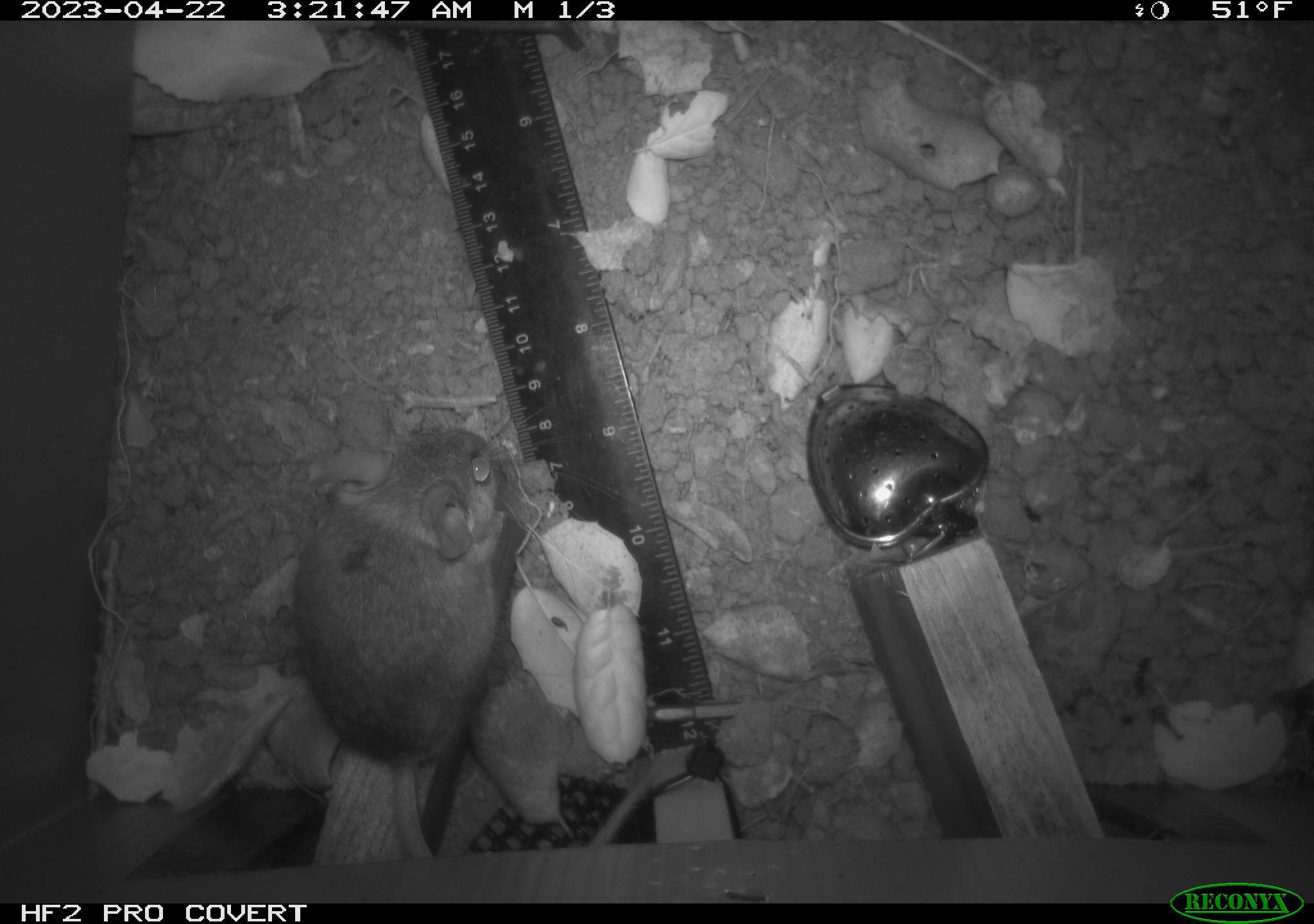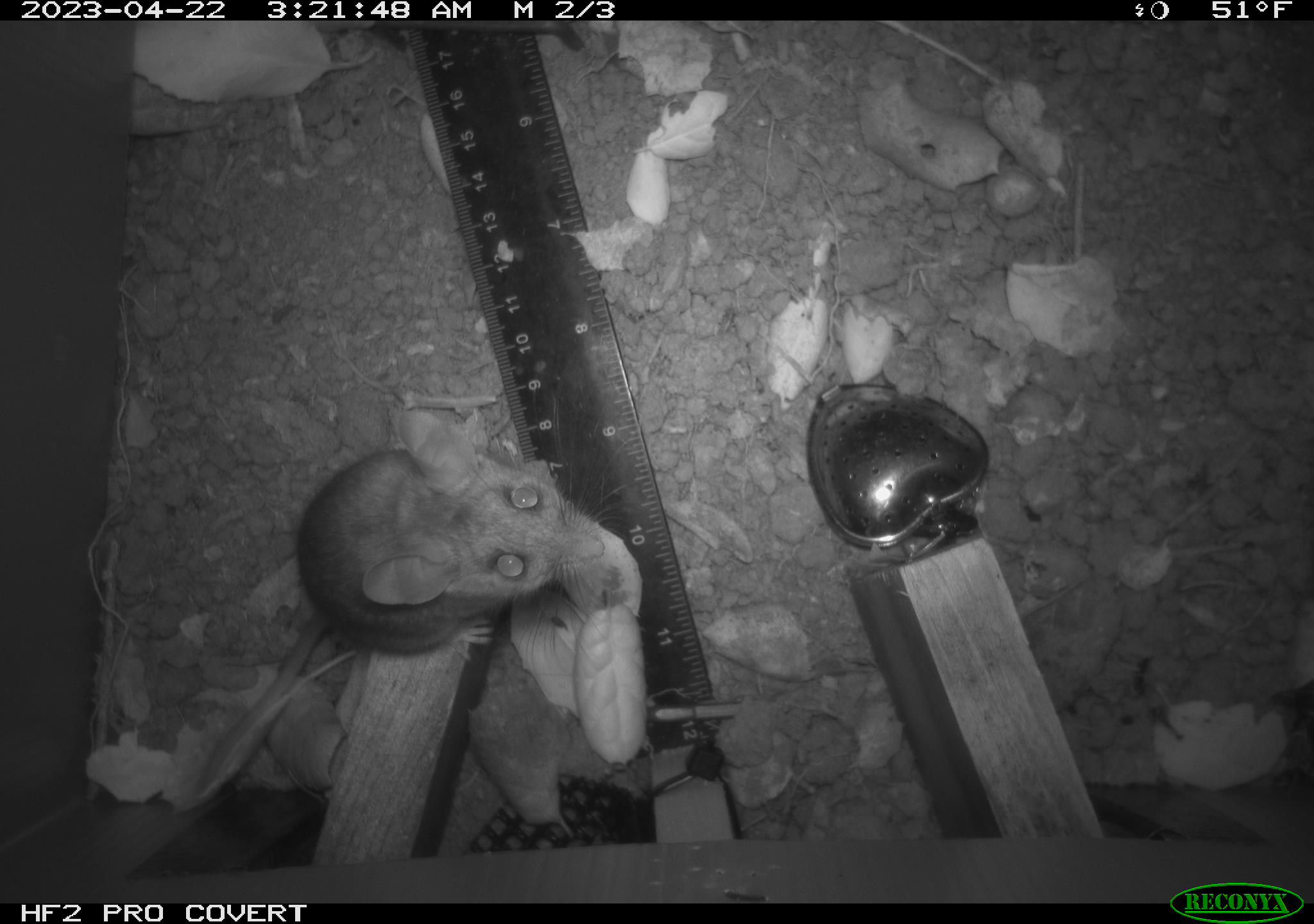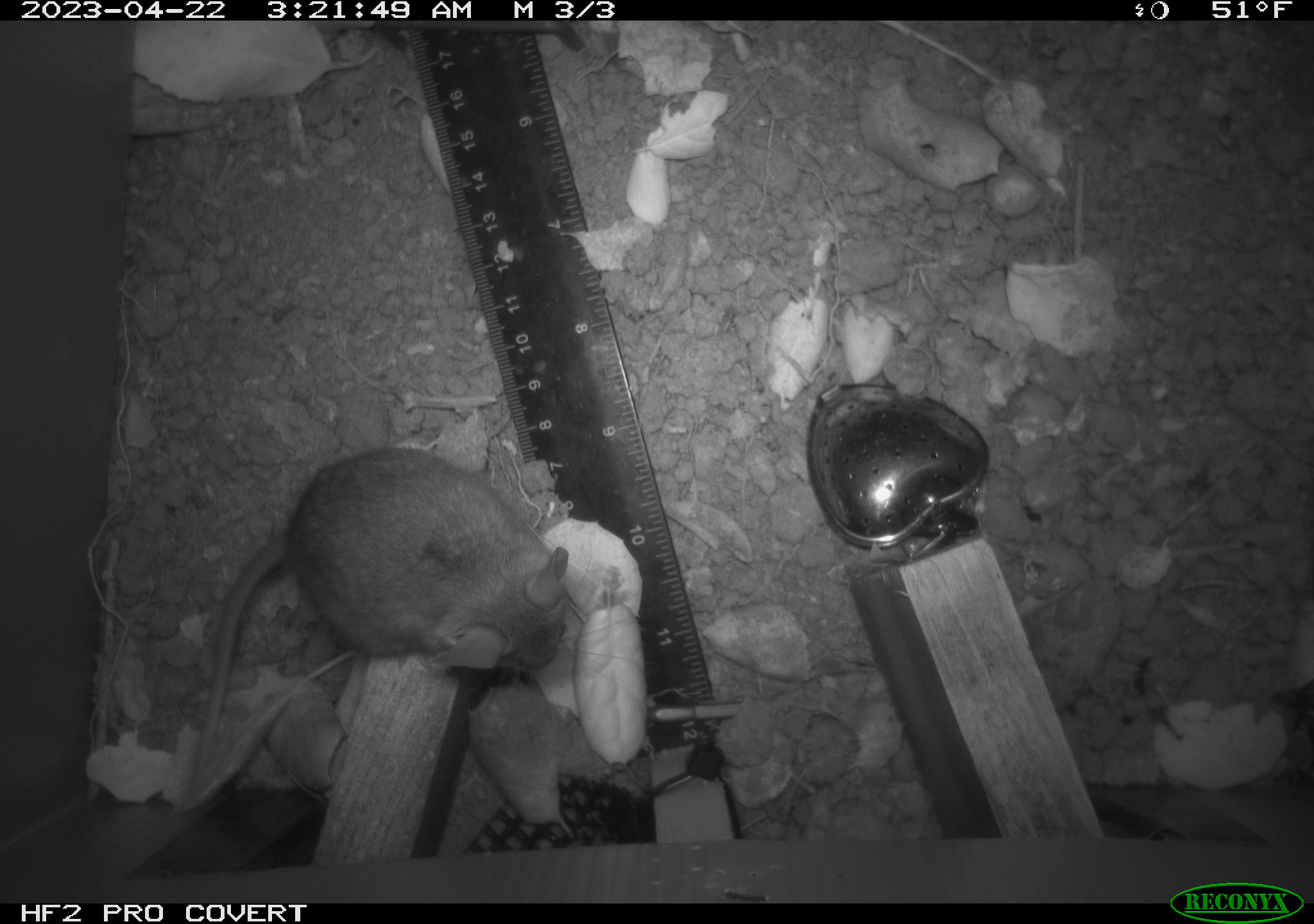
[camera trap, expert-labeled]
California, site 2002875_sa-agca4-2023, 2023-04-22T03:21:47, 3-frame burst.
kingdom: Animalia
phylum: Chordata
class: Mammalia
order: Rodentia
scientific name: Rodentia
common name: mouse species